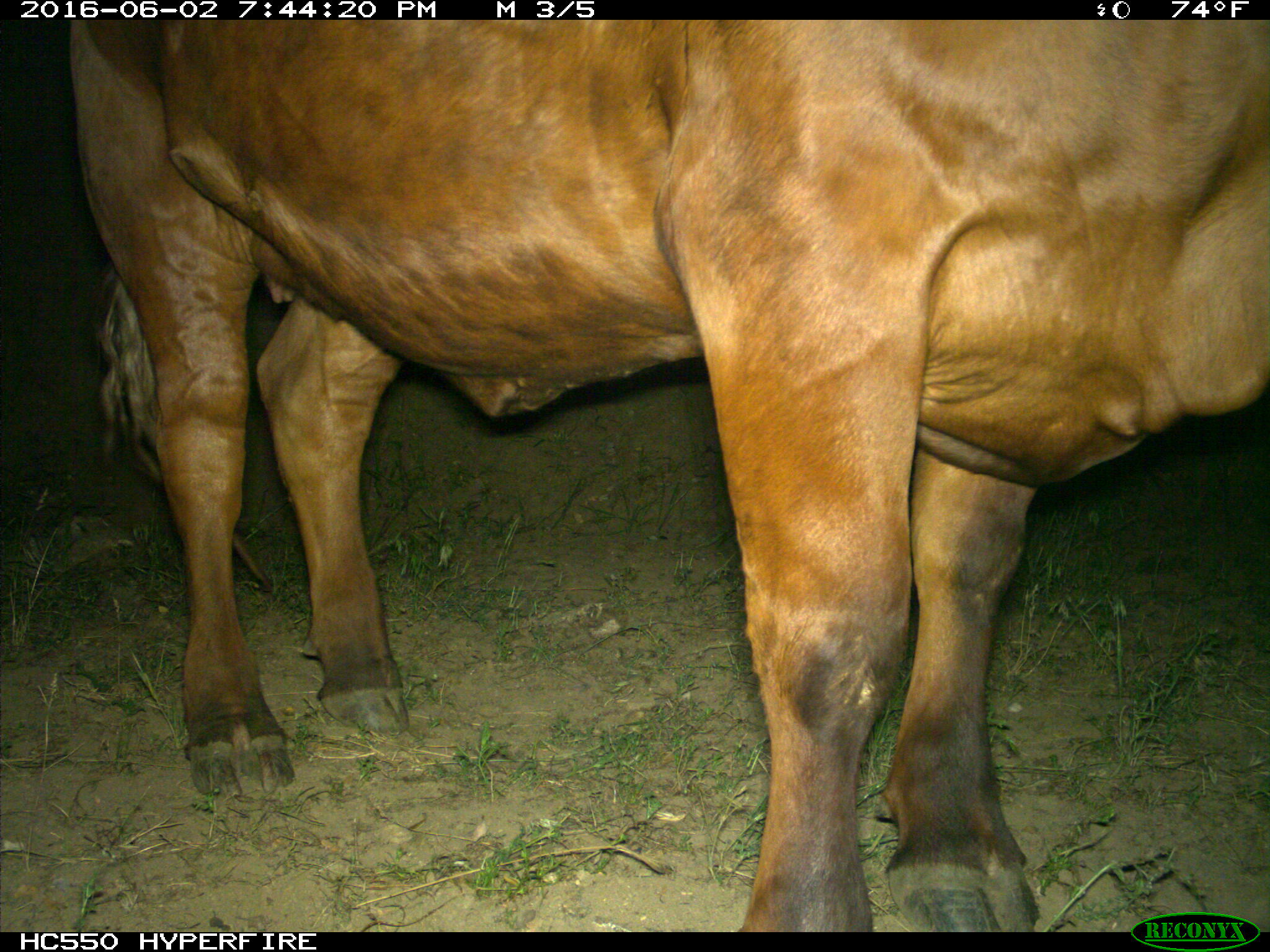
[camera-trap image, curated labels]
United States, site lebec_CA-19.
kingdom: Animalia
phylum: Chordata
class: Mammalia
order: Artiodactyla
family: Bovidae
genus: Bos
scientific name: Bos taurus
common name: domestic cow